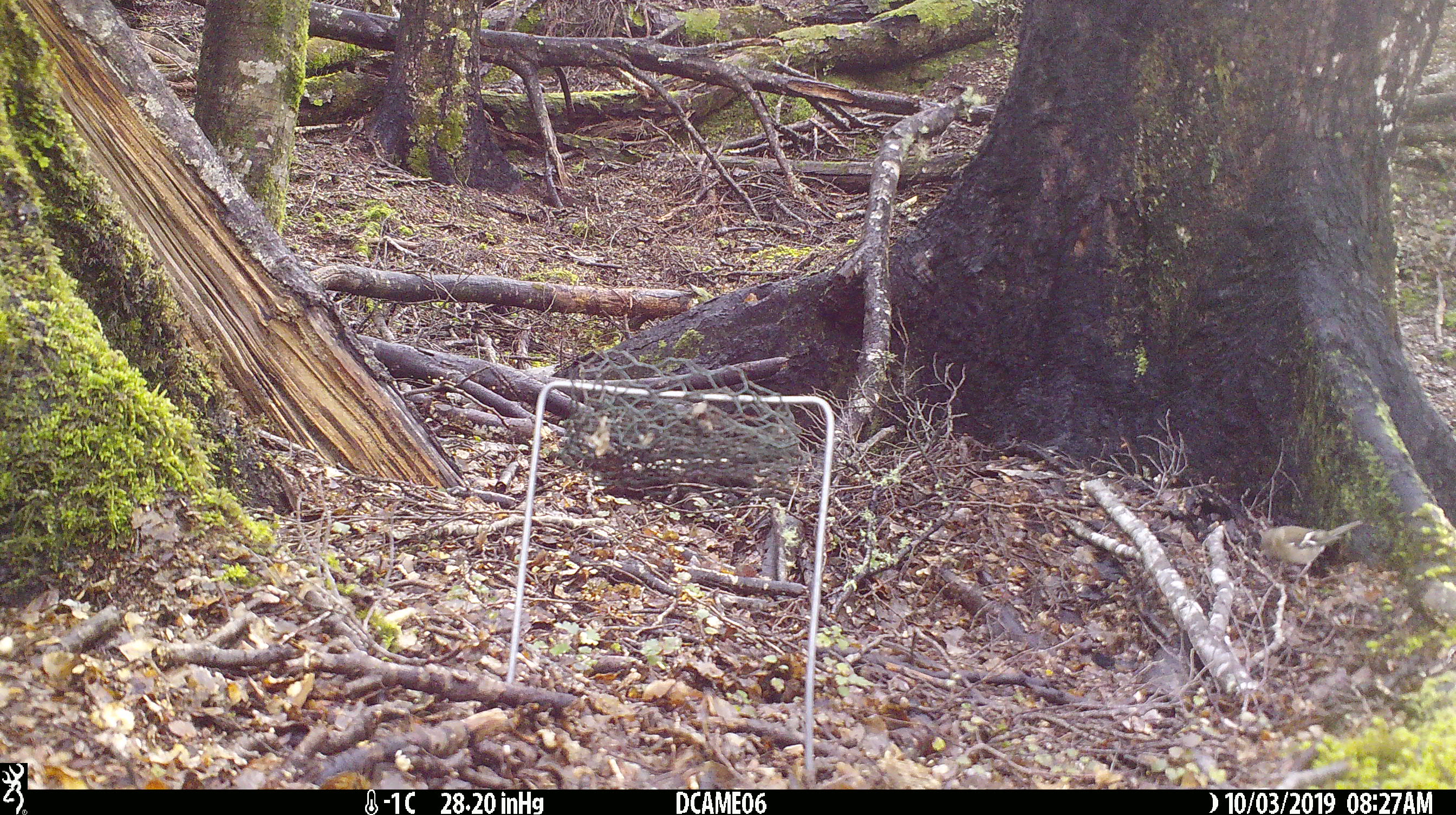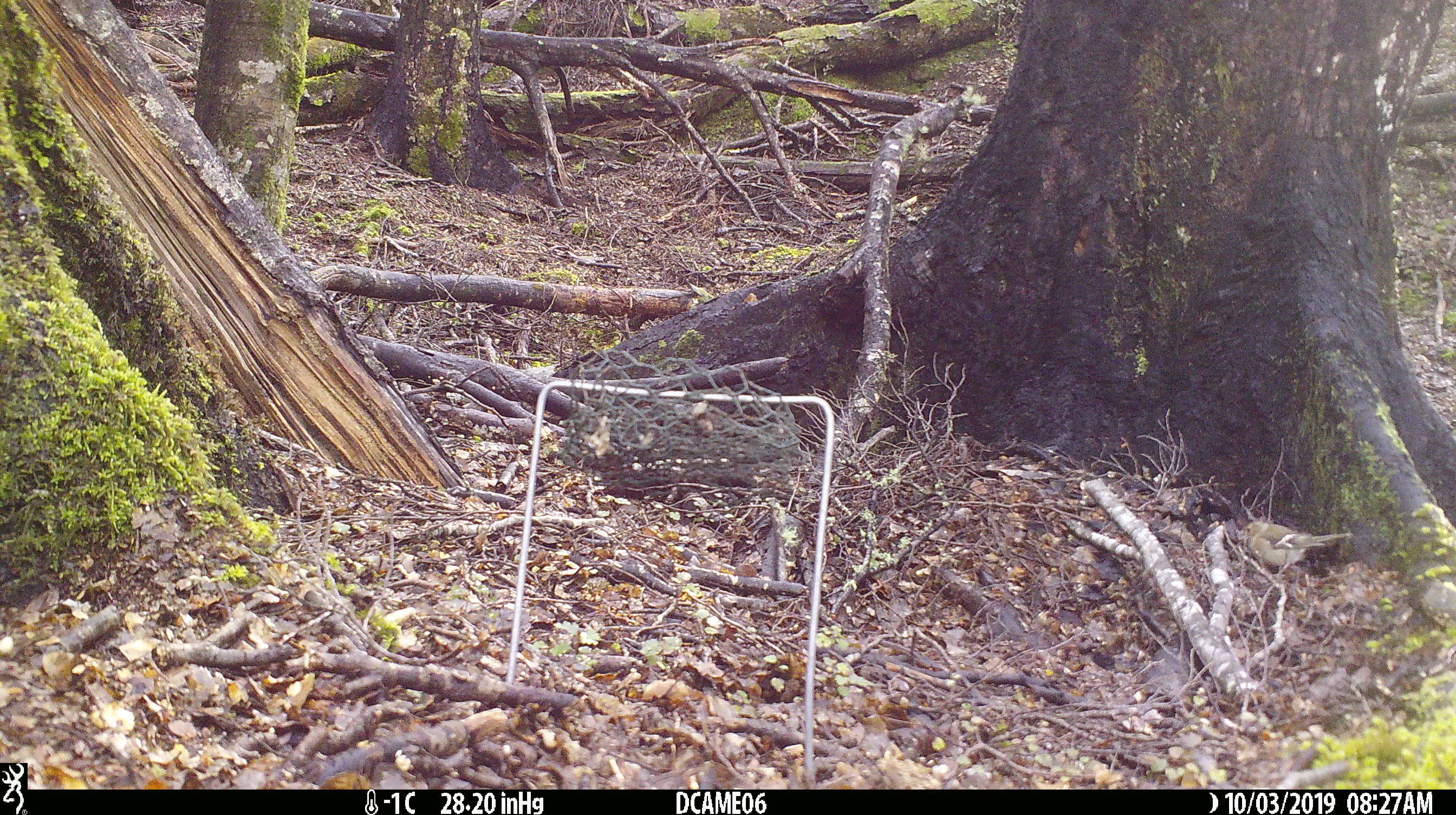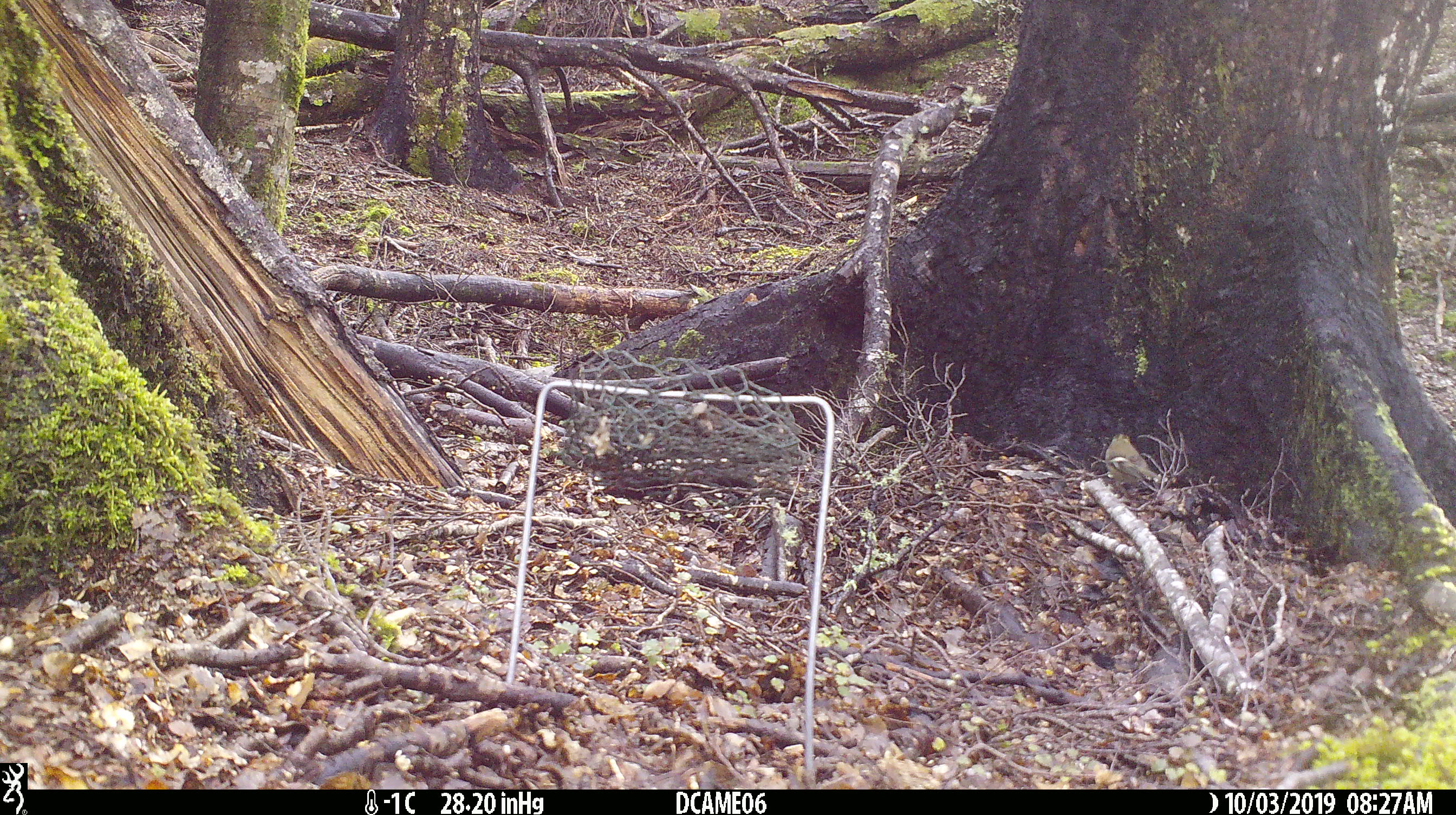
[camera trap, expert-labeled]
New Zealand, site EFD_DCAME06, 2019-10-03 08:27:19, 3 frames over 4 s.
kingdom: Animalia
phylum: Chordata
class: Aves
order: Passeriformes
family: Fringillidae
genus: Fringilla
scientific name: Fringilla coelebs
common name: common chaffinch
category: chaffinch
Chaffinch (common chaffinch) (Fringilla coelebs).